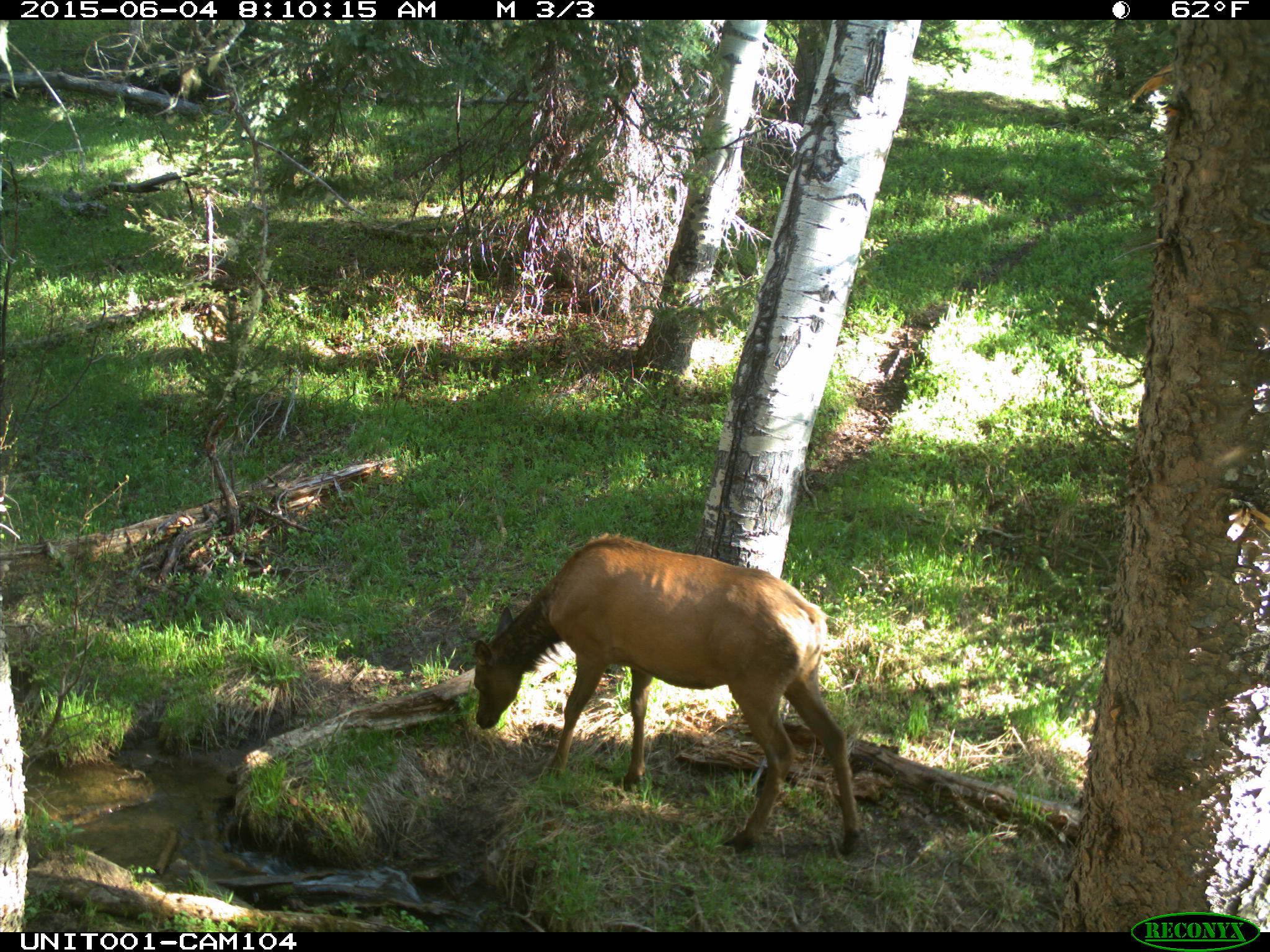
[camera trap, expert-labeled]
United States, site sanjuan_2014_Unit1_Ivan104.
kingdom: Animalia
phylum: Chordata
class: Mammalia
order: Artiodactyla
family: Cervidae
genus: Cervus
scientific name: Cervus elaphus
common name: red deer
Cervus elaphus (red deer).